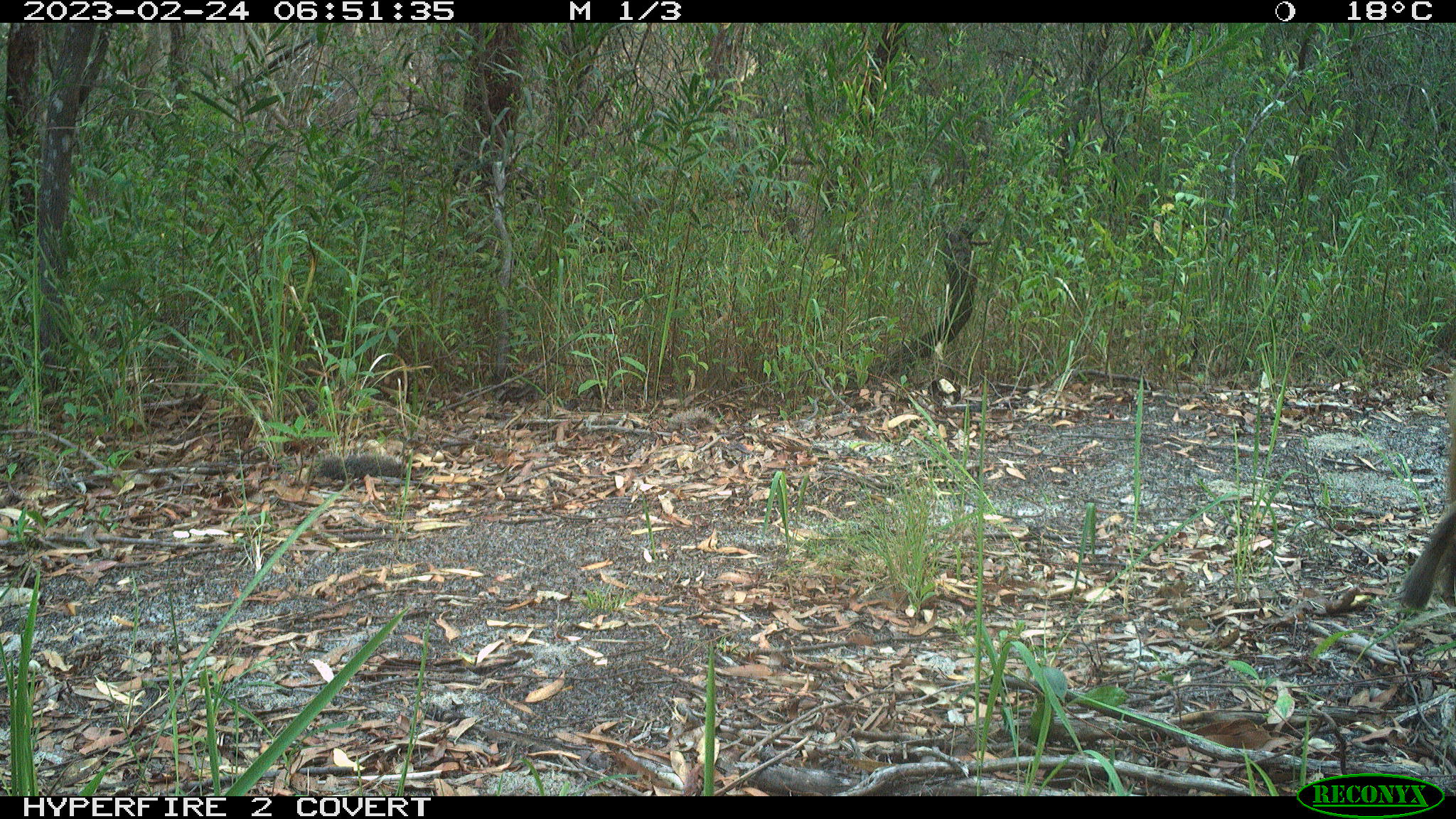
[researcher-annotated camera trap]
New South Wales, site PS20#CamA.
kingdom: Animalia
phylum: Chordata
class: Mammalia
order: Carnivora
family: Canidae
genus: Canis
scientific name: Canis familiaris dingo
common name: dingo